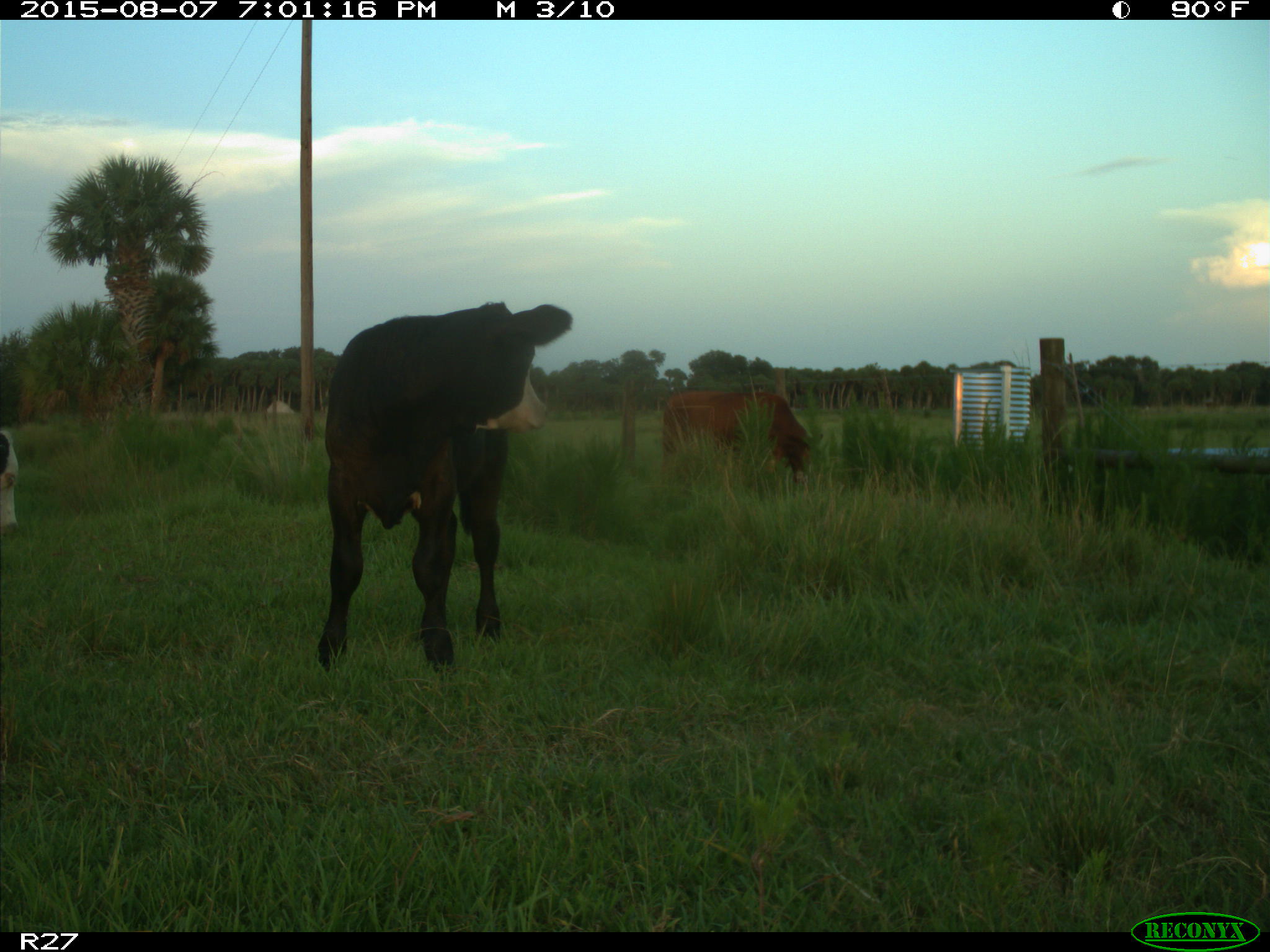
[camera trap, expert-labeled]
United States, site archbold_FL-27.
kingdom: Animalia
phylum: Chordata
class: Mammalia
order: Artiodactyla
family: Bovidae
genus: Bos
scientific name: Bos taurus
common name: domestic cow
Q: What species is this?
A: Bos taurus (domestic cow).